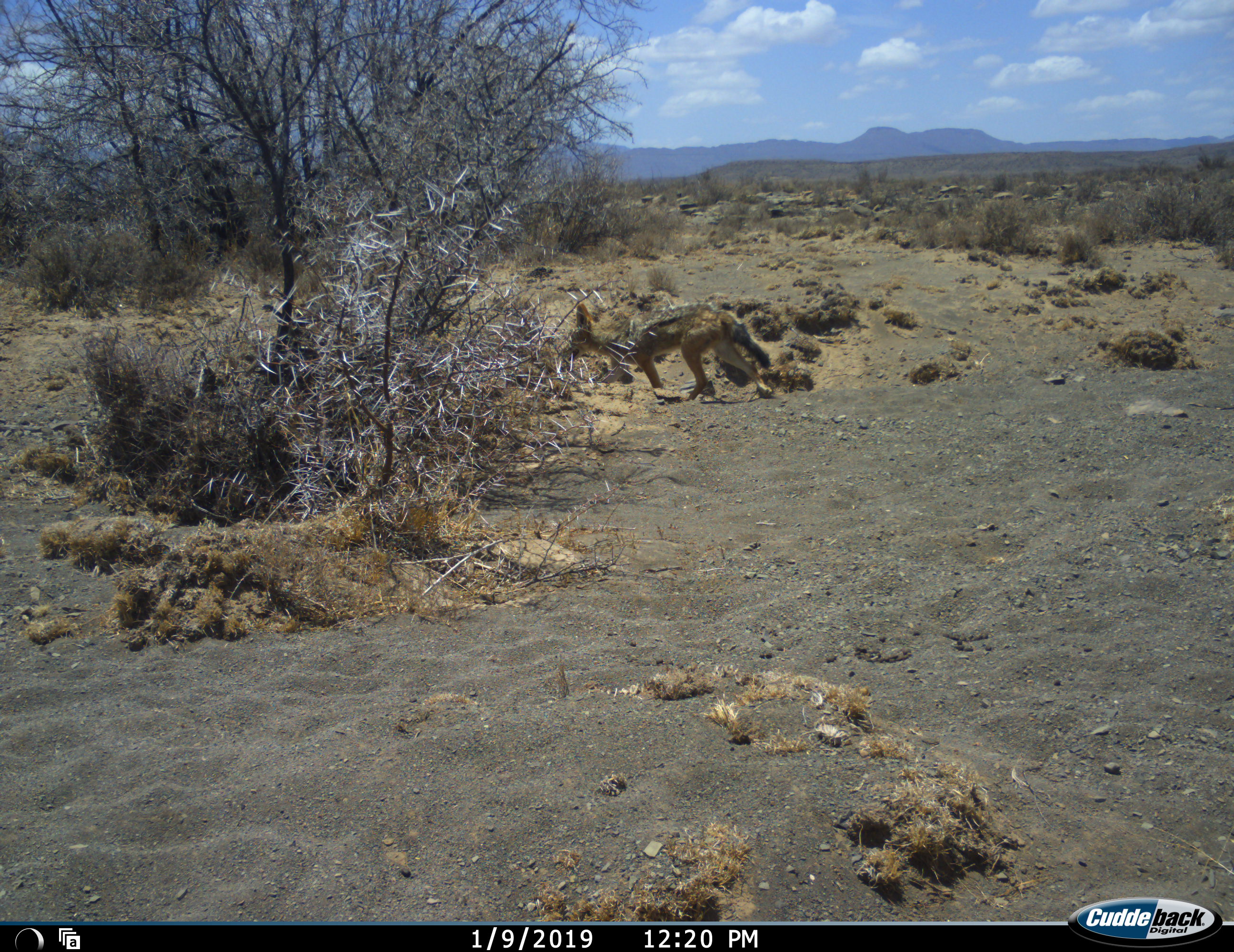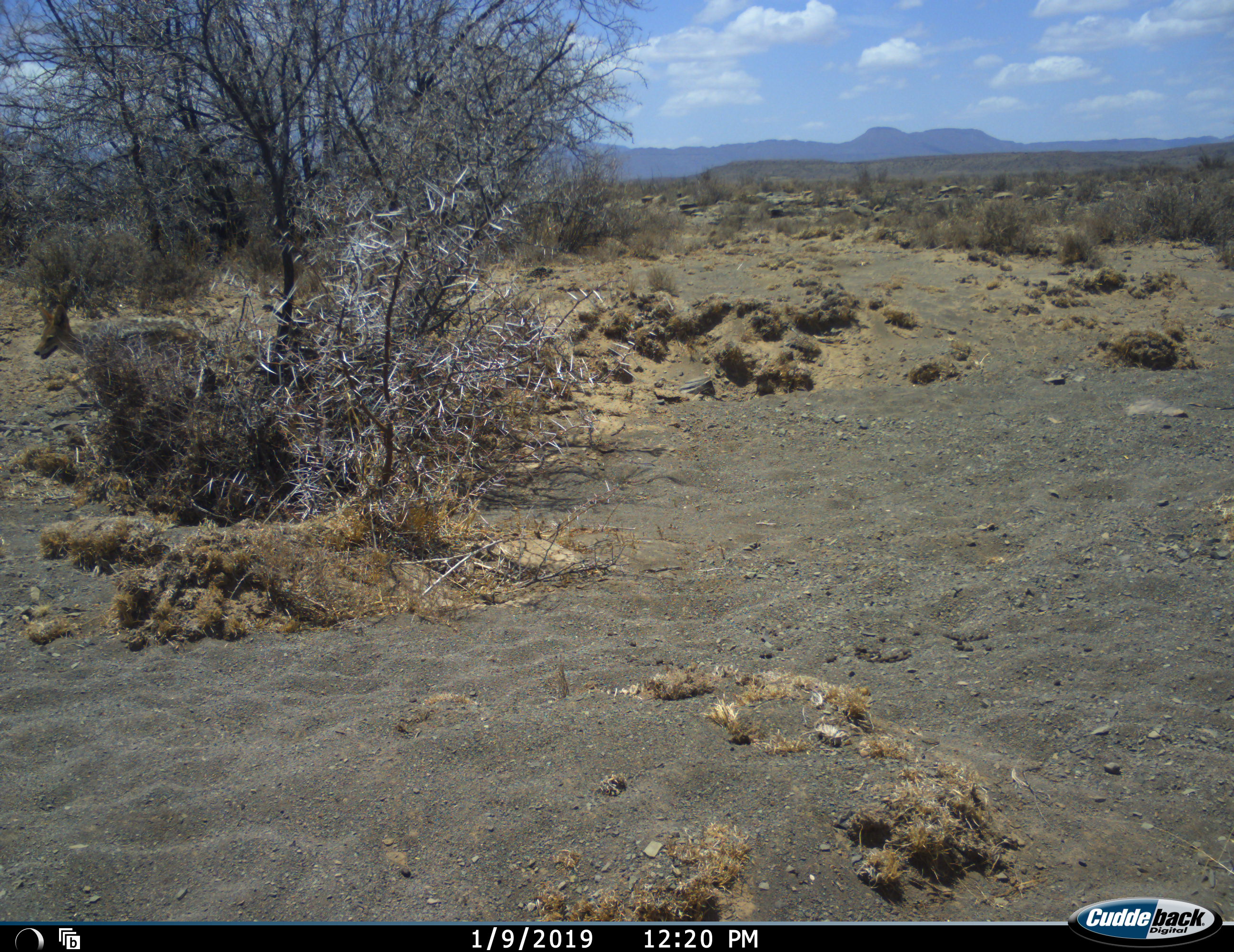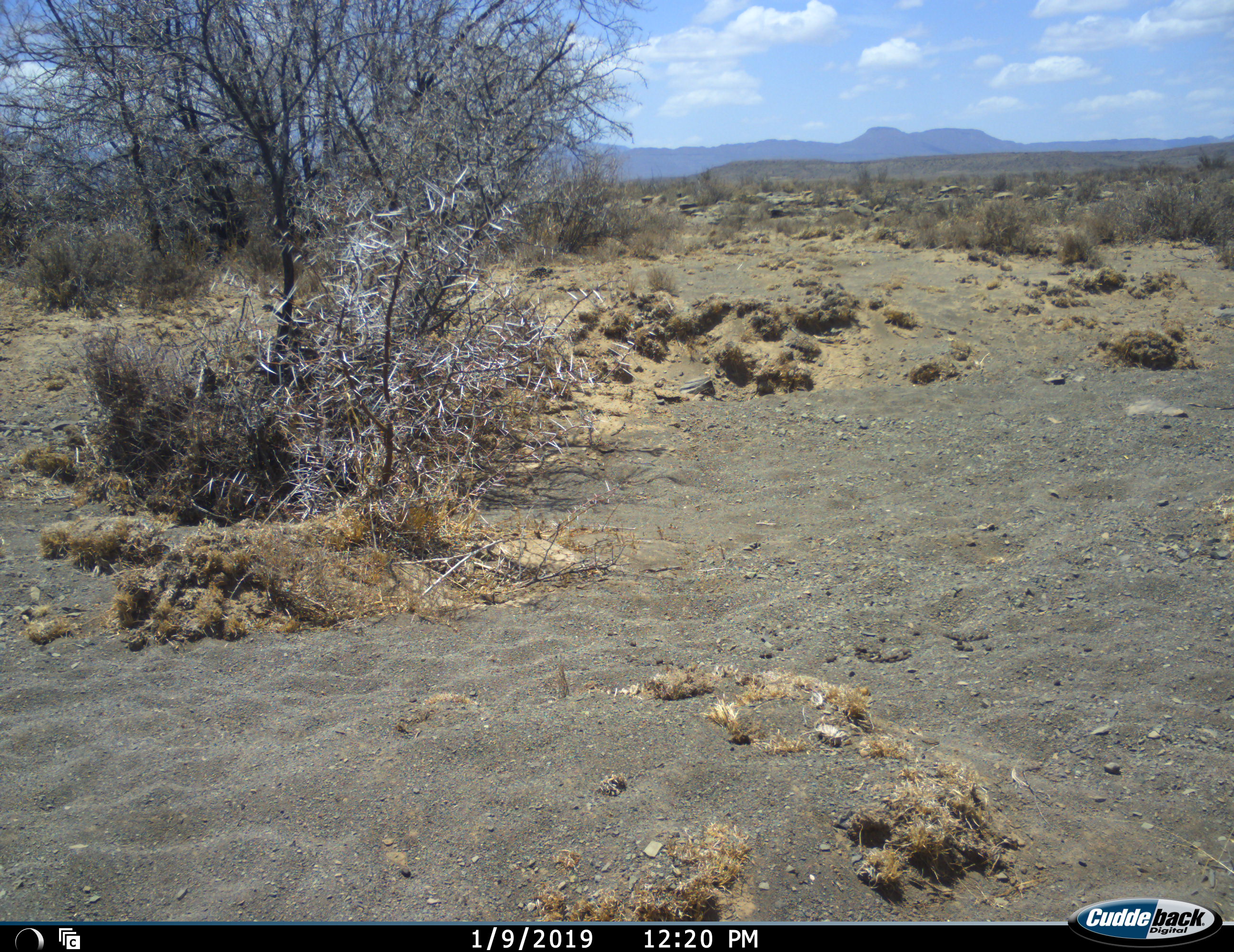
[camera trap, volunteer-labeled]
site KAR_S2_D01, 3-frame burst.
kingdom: Animalia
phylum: Chordata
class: Mammalia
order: Carnivora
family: Canidae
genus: Lupulella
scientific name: Lupulella mesomelas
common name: black-backed jackal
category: jackalblackbacked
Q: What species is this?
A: Jackalblackbacked (black-backed jackal) (Lupulella mesomelas).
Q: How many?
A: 1.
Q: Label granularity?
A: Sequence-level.